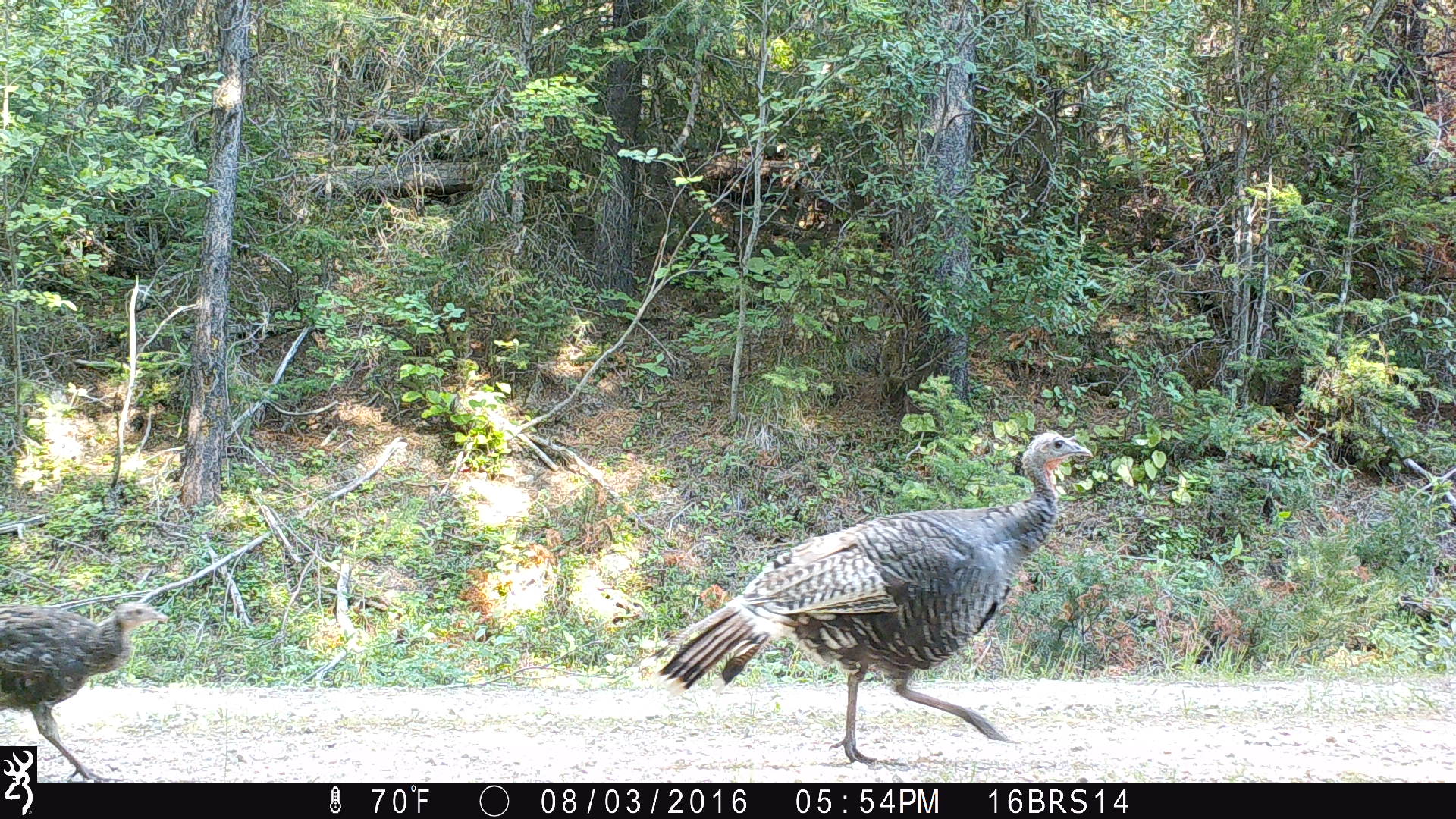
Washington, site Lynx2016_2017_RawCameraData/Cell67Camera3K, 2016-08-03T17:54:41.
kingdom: Animalia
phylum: Chordata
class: Aves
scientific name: Aves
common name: birds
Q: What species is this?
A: Aves (birds).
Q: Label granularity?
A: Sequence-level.